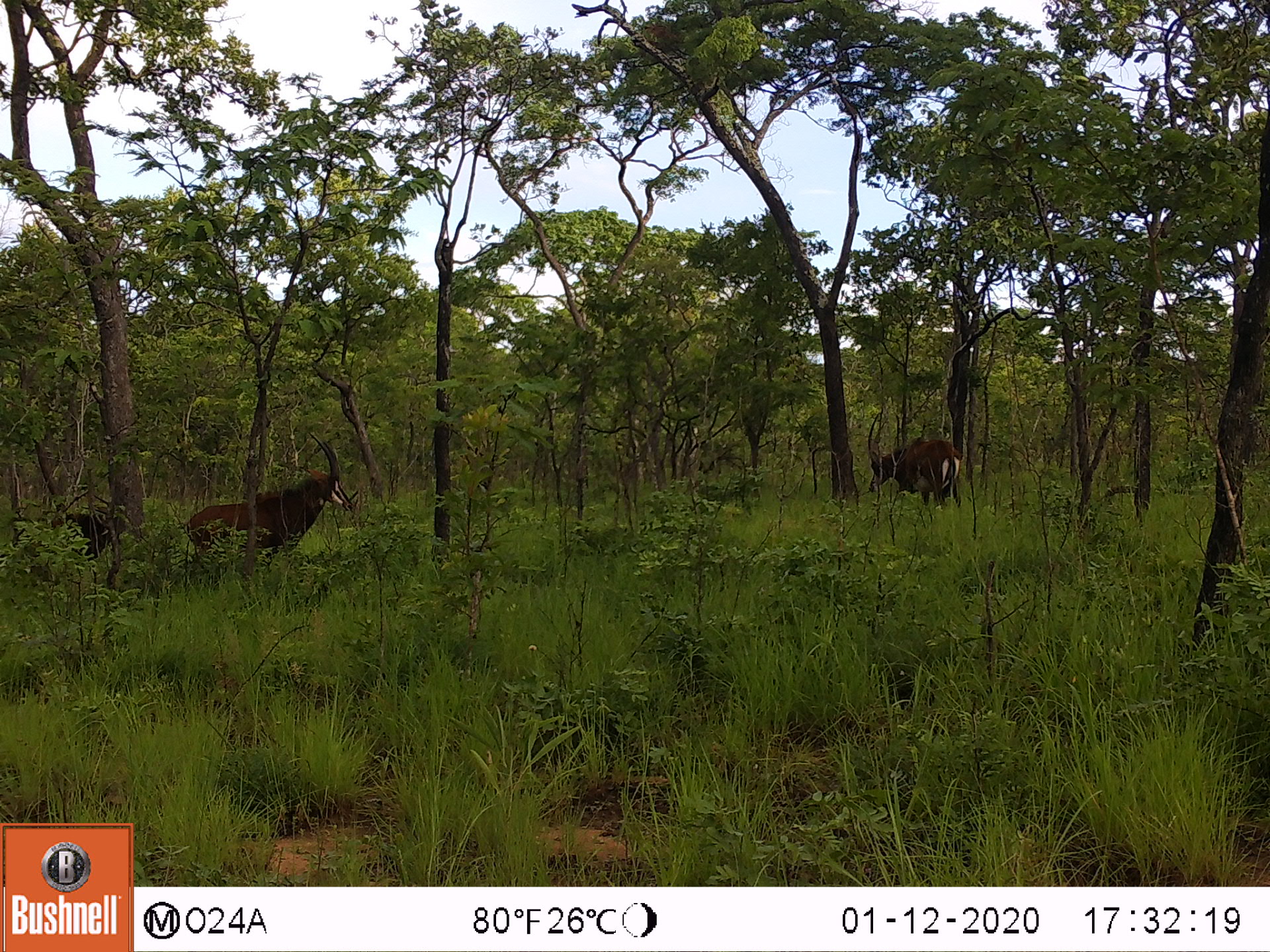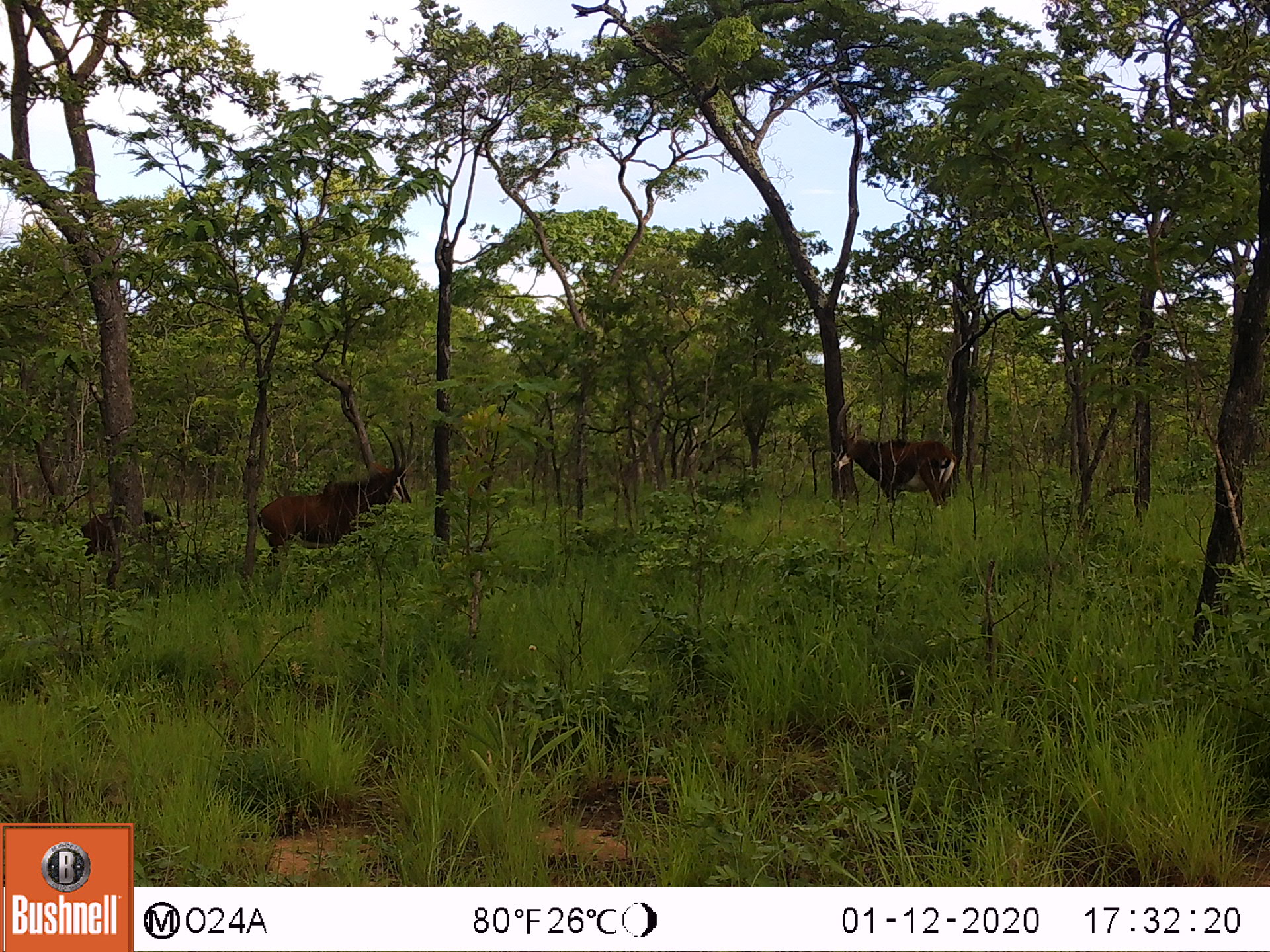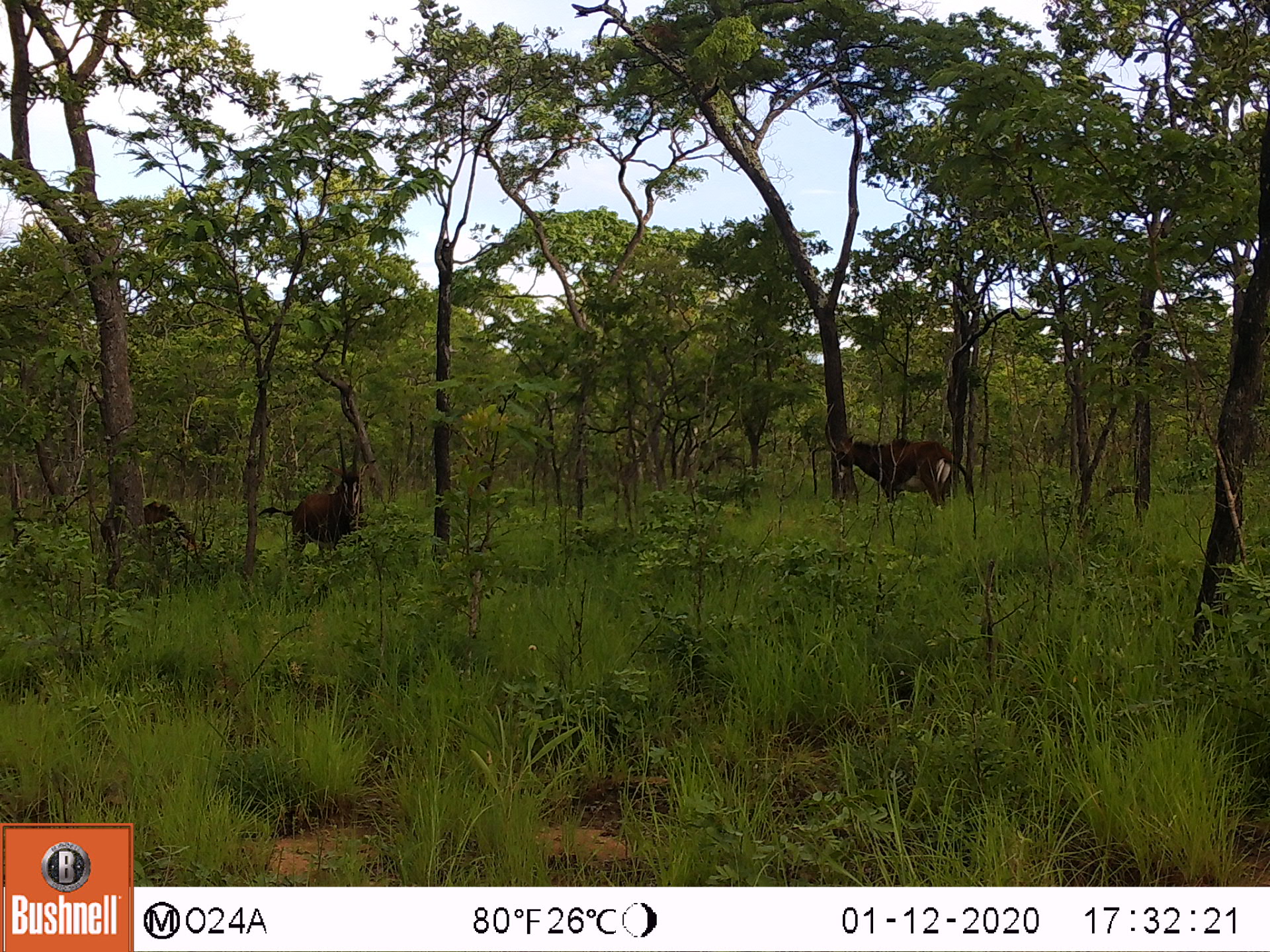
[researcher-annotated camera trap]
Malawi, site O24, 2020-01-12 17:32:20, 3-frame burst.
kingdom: Animalia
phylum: Chordata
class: Mammalia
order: Artiodactyla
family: Bovidae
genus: Hippotragus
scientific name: Hippotragus niger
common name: sable antelope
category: sable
Sable (sable antelope) (Hippotragus niger), count 3.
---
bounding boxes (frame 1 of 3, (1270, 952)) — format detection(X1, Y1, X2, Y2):
sable: detection(180, 428, 356, 569); detection(11, 487, 129, 588); detection(863, 408, 966, 509)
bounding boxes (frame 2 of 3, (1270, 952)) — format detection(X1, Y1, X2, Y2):
sable: detection(255, 422, 414, 565); detection(829, 389, 956, 510); detection(79, 503, 172, 559)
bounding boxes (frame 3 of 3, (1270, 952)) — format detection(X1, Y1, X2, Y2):
sable: detection(819, 399, 978, 504); detection(254, 428, 371, 557); detection(95, 497, 214, 594)